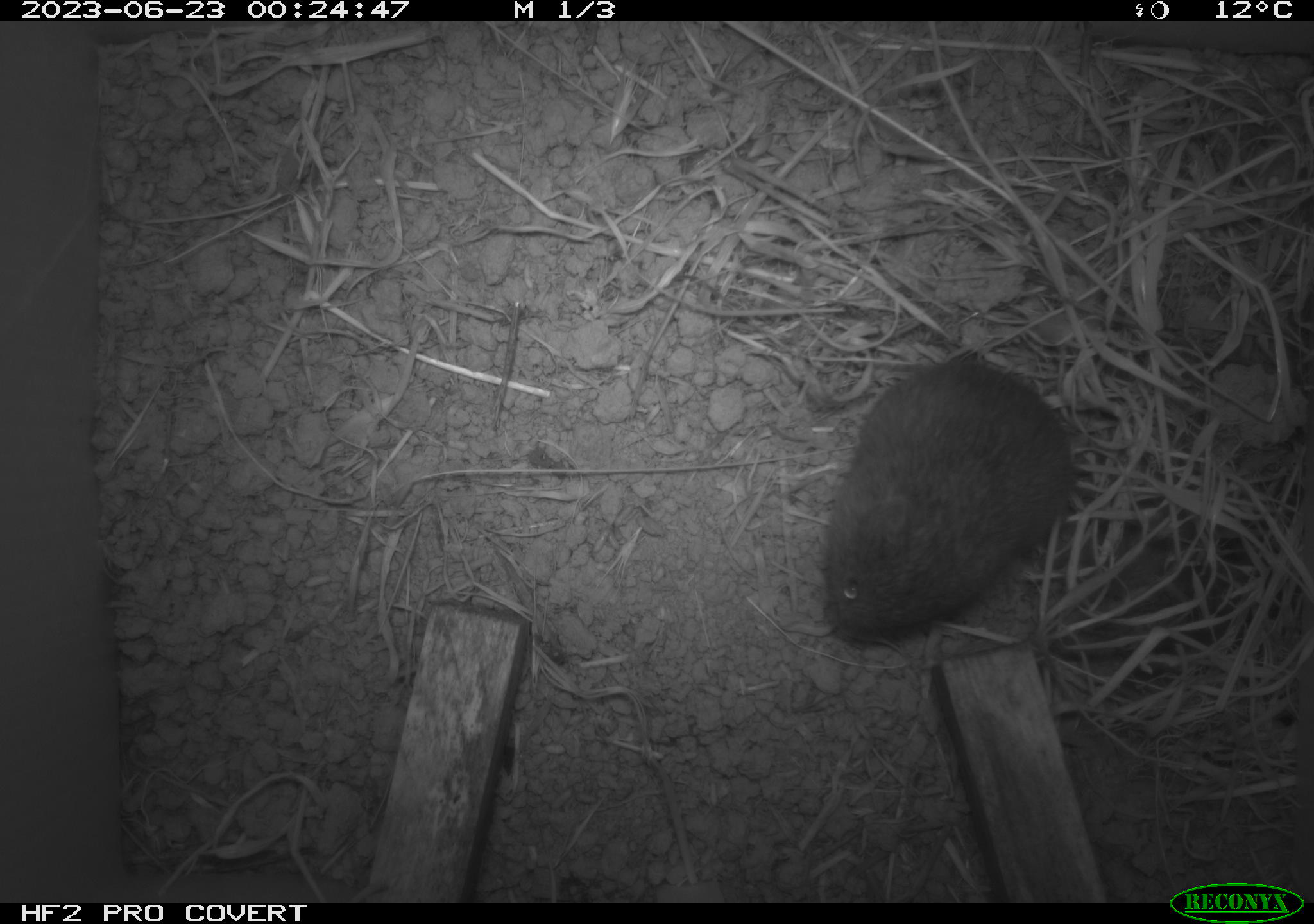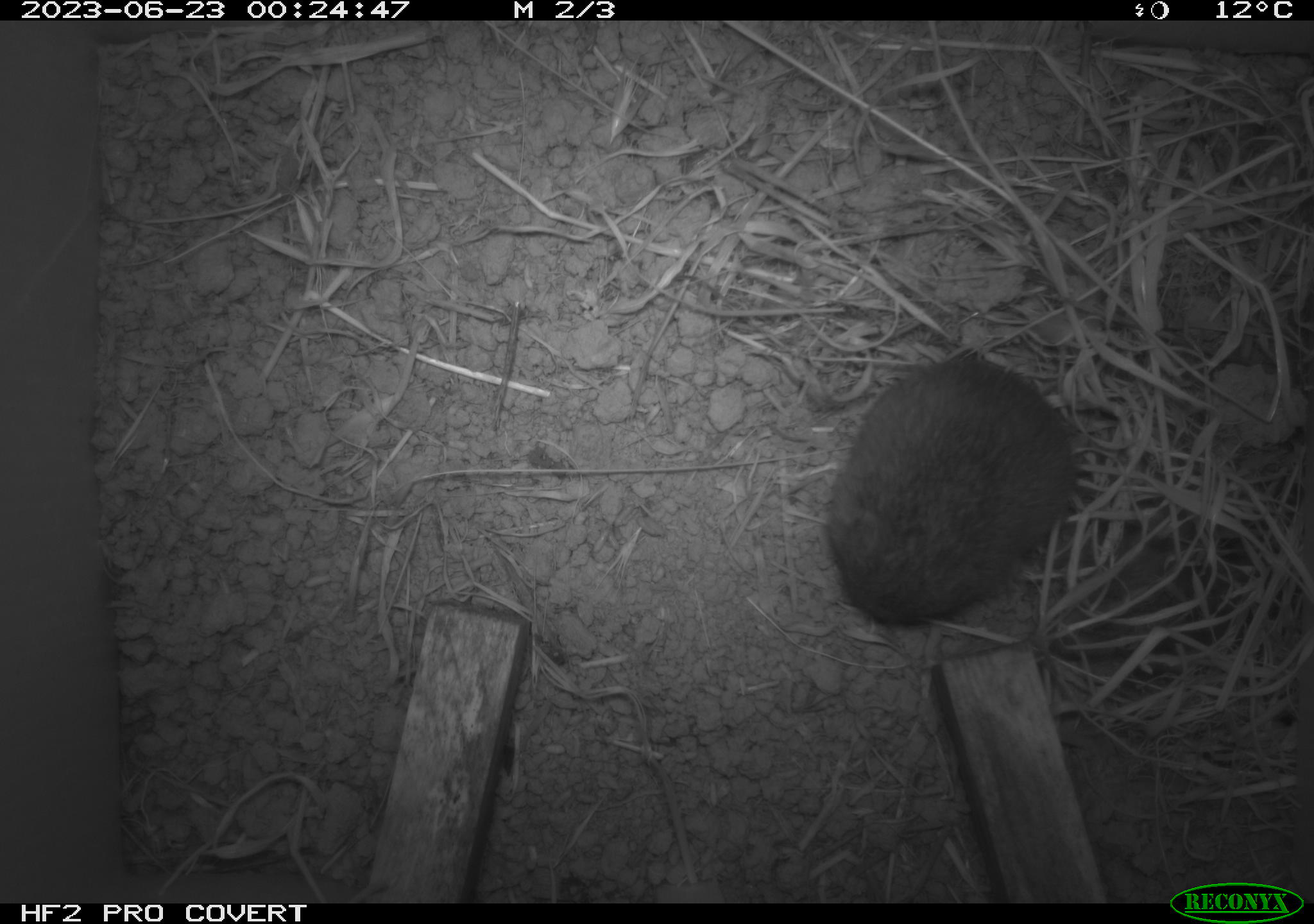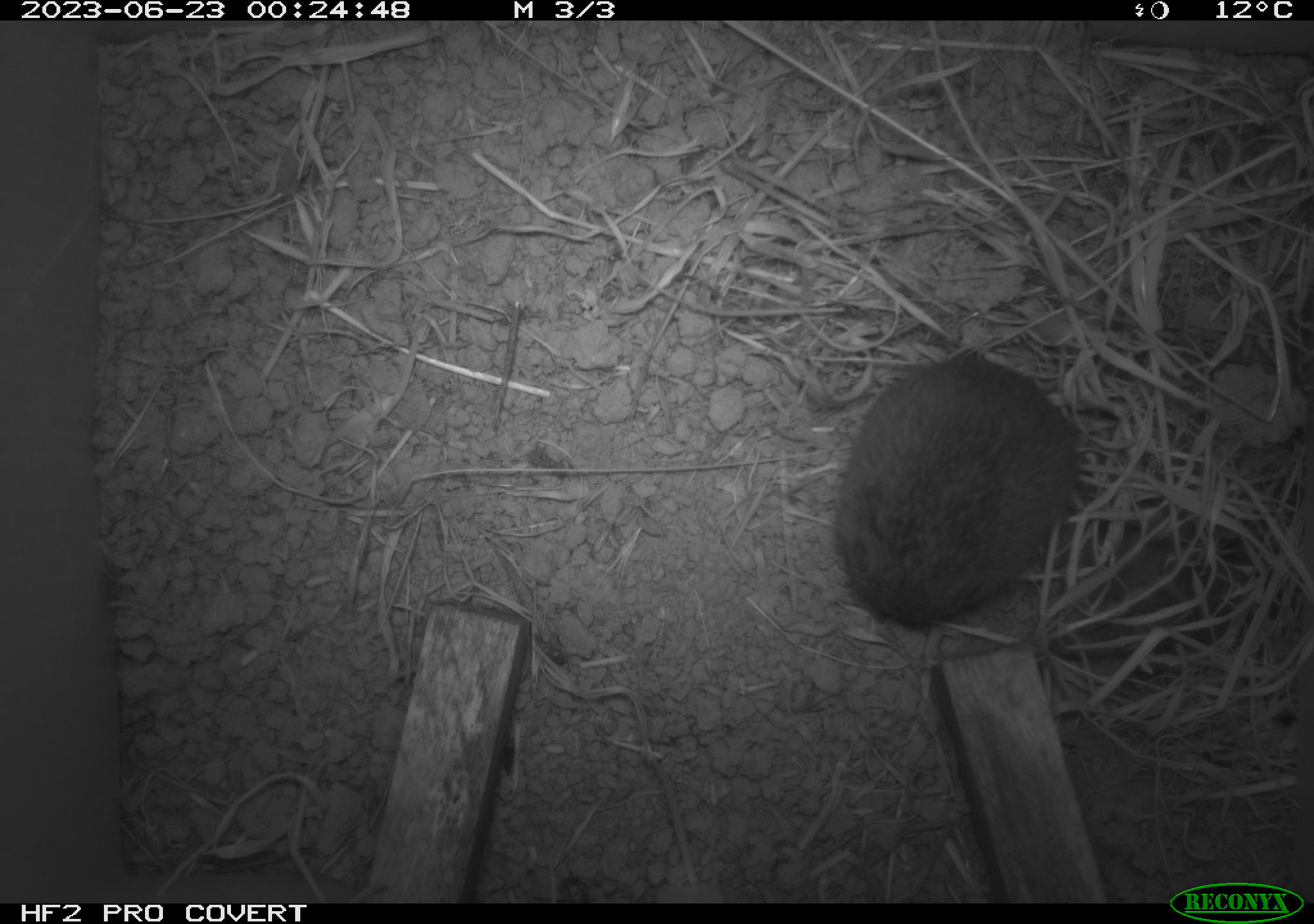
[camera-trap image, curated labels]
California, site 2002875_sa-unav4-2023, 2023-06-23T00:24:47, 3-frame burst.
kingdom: Animalia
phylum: Chordata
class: Mammalia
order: Rodentia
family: Cricetidae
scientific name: Arvicolinae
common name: voles, lemmings, and muskrats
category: arvicolinae subfamily